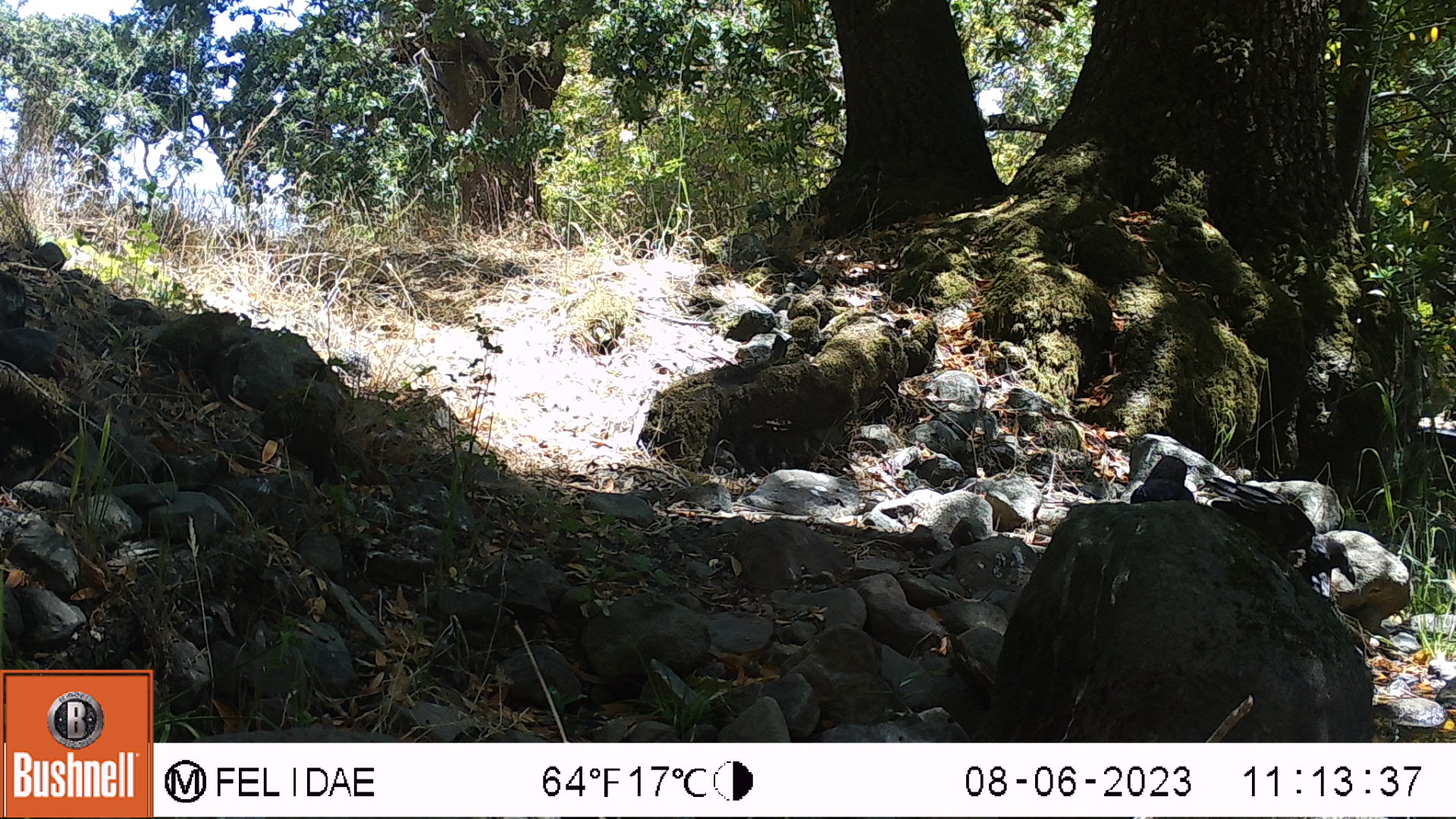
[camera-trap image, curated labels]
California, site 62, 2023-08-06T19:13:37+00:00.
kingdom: Animalia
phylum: Chordata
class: Aves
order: Passeriformes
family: Corvidae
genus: Corvus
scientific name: Corvus brachyrhynchos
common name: american crow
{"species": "american crow (Corvus brachyrhynchos)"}